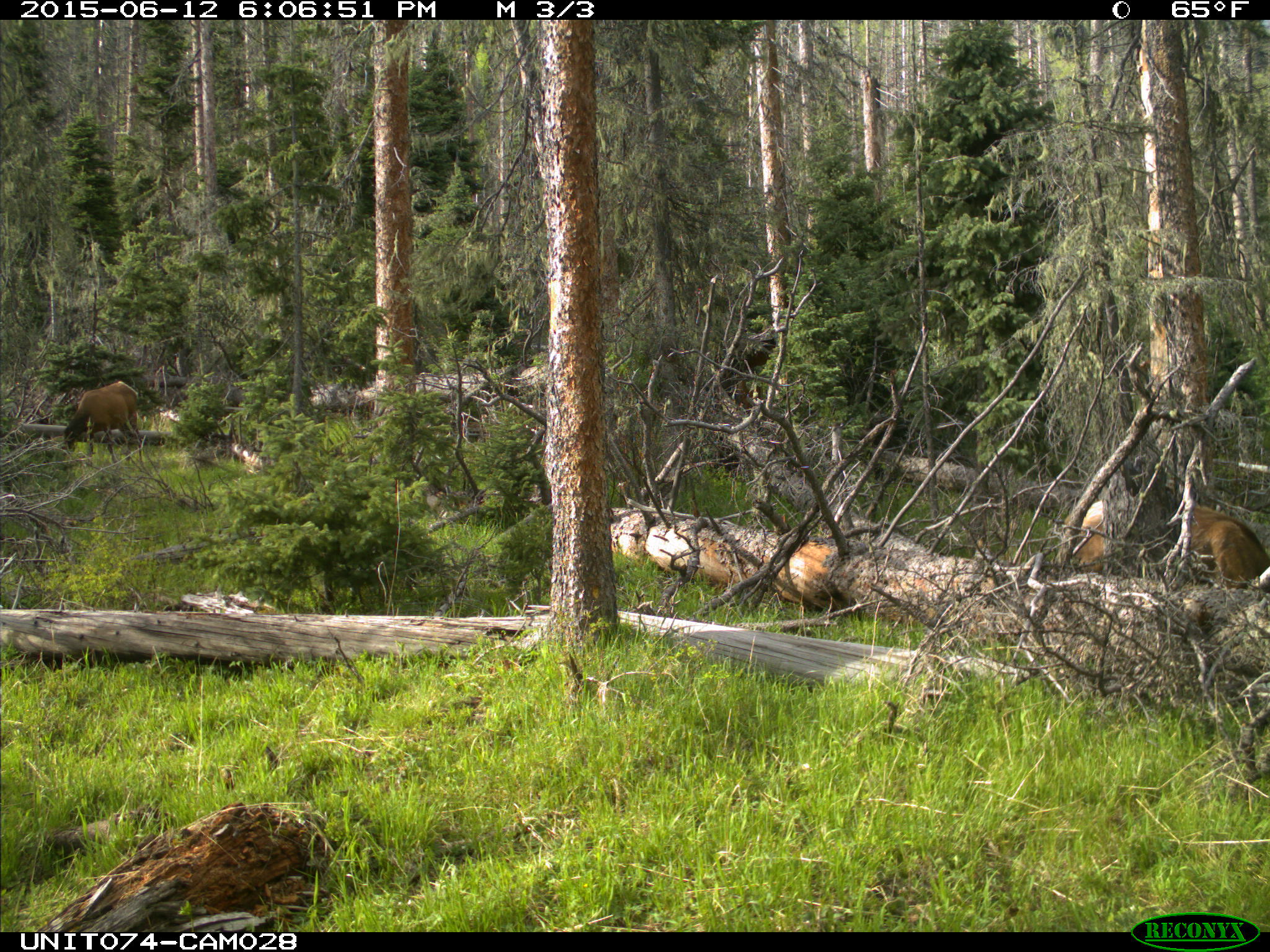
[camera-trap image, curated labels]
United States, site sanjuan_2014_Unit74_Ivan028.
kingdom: Animalia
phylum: Chordata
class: Mammalia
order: Artiodactyla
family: Cervidae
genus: Cervus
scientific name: Cervus elaphus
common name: red deer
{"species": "Cervus elaphus (red deer)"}